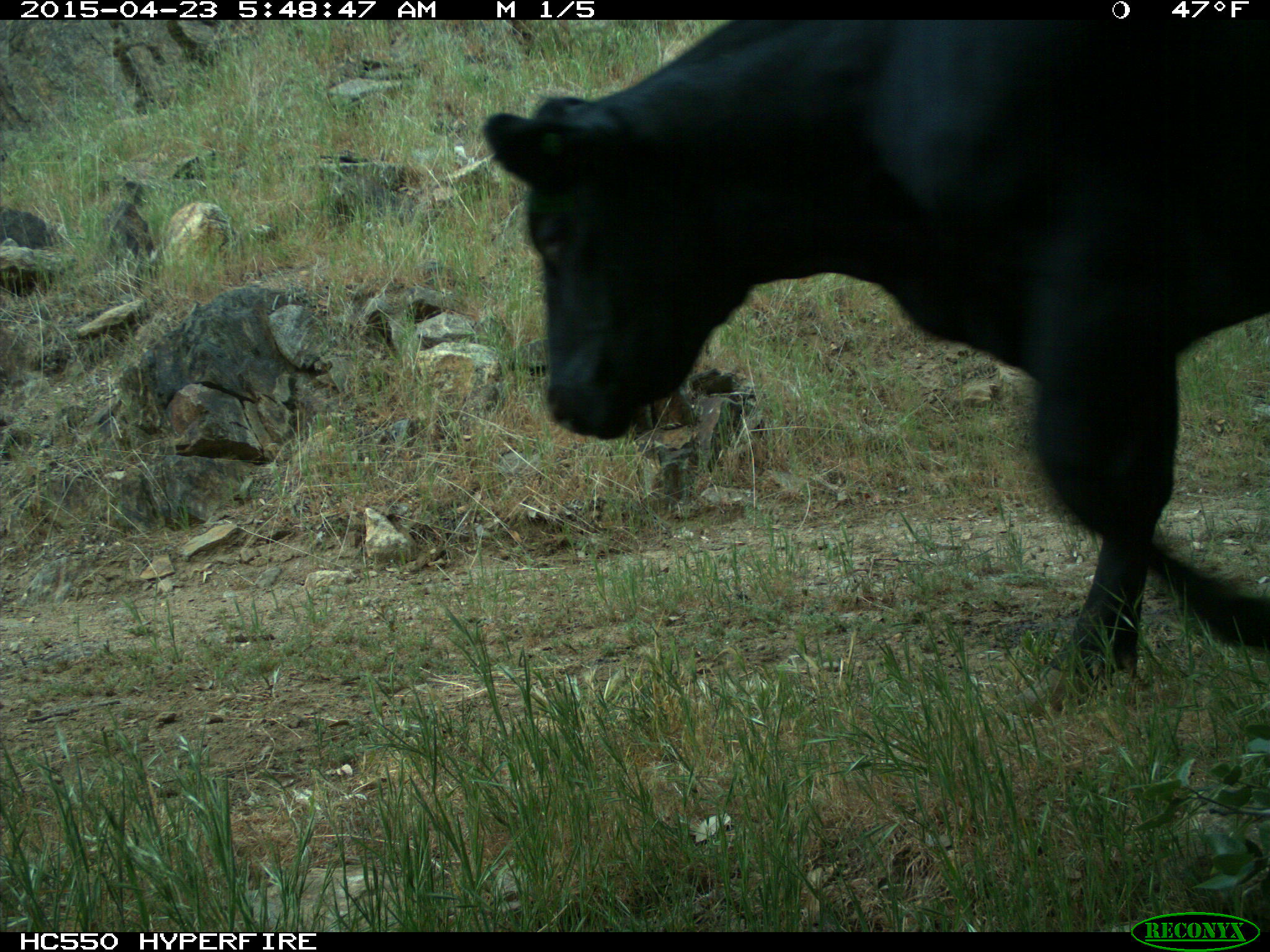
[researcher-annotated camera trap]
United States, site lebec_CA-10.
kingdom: Animalia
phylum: Chordata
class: Mammalia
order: Artiodactyla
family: Bovidae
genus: Bos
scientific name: Bos taurus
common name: domestic cow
Bos taurus (domestic cow).